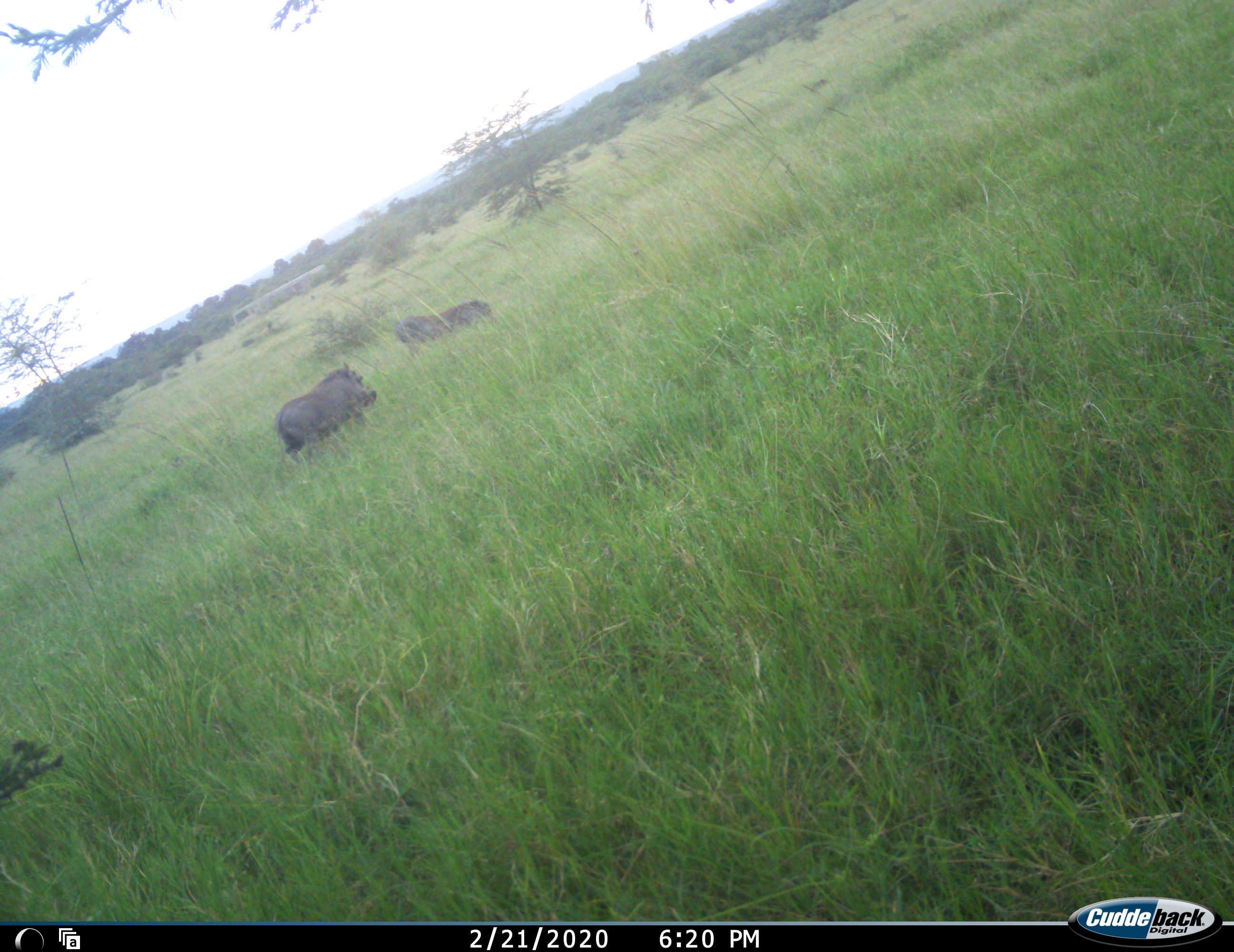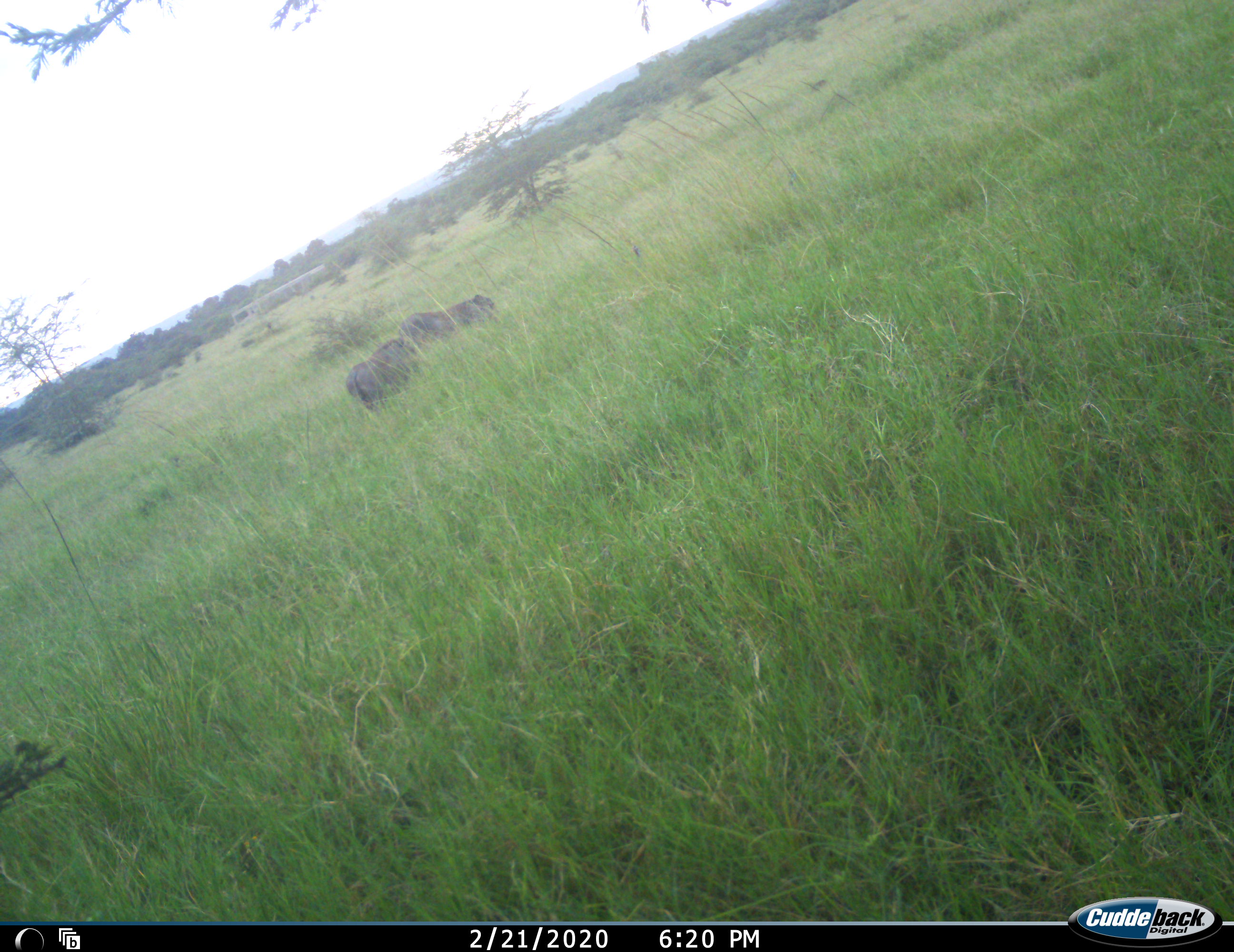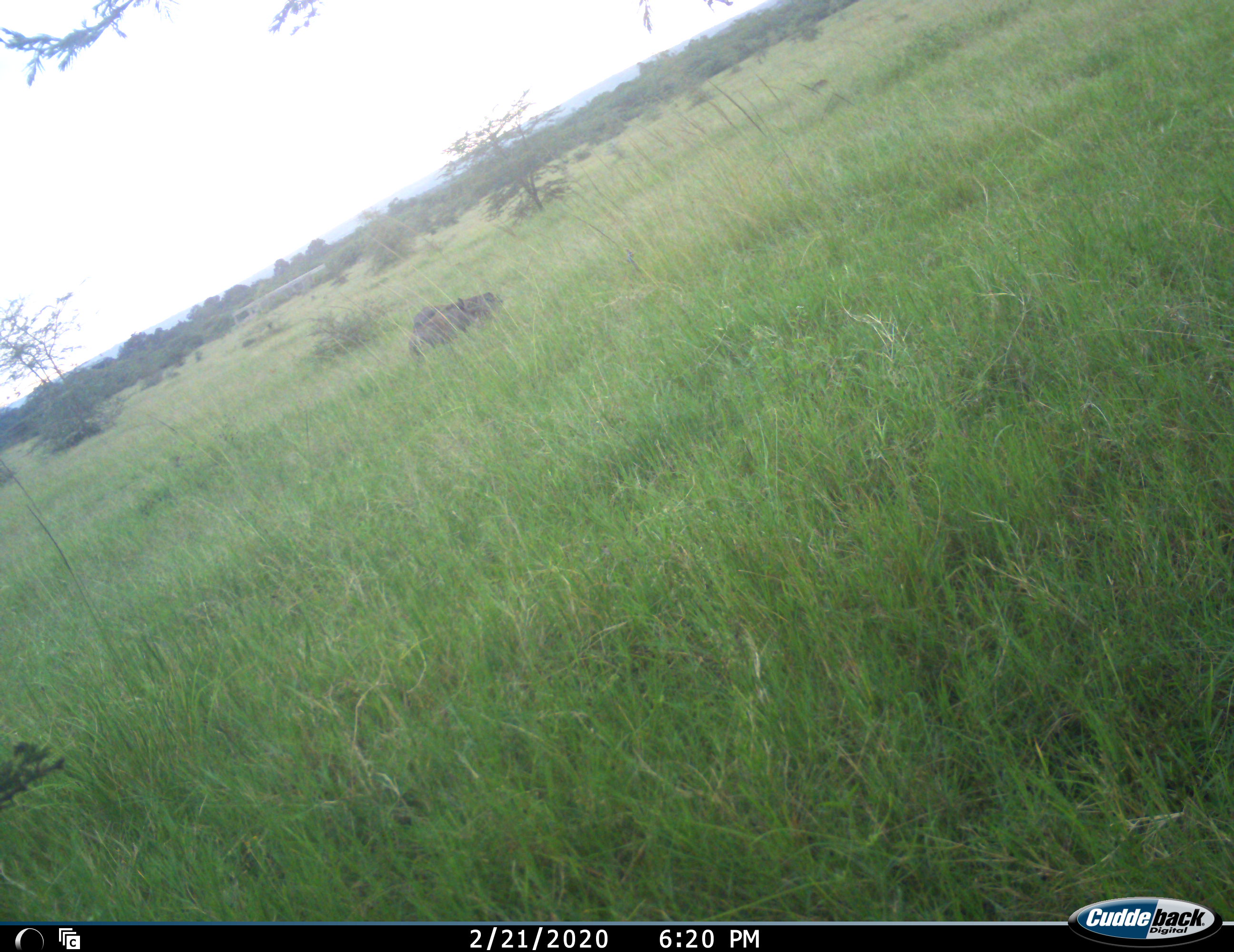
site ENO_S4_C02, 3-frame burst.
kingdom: Animalia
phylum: Chordata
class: Mammalia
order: Artiodactyla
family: Suidae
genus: Phacochoerus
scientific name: Phacochoerus africanus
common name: warthog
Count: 2.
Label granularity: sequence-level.